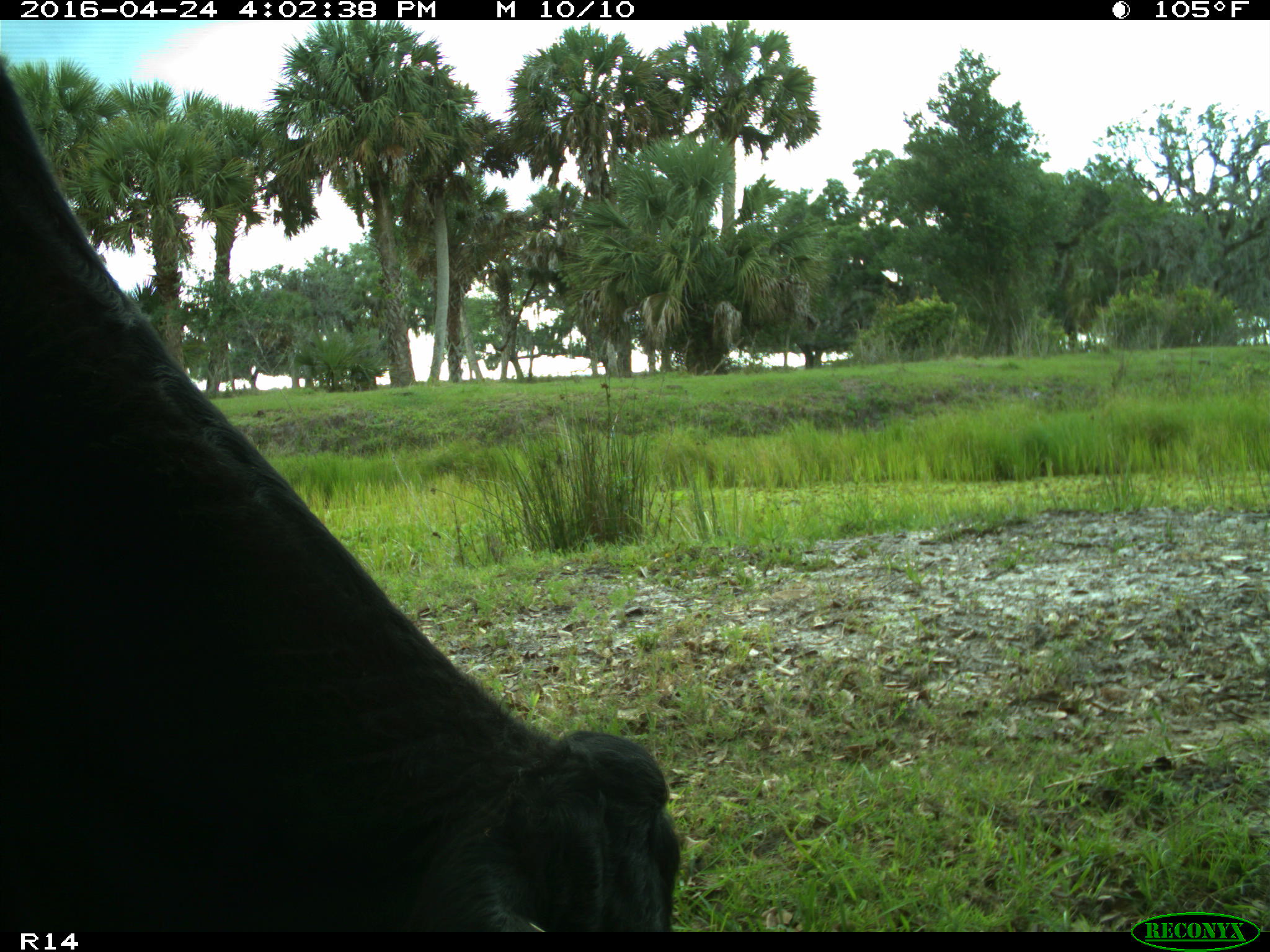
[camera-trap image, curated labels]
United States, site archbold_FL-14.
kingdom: Animalia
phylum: Chordata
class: Mammalia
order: Artiodactyla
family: Bovidae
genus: Bos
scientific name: Bos taurus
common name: domestic cow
Bos taurus (domestic cow).